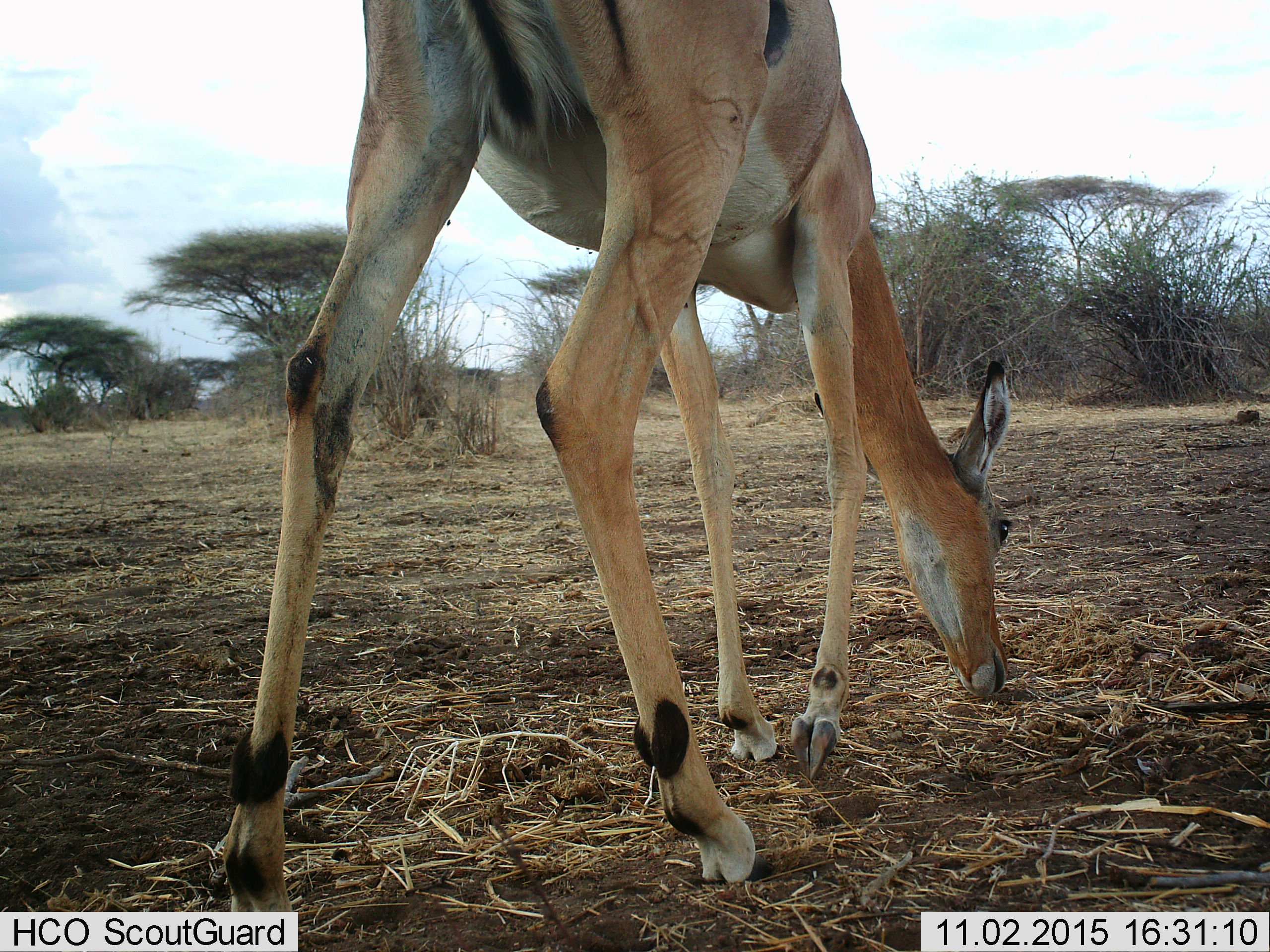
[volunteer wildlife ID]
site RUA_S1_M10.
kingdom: Animalia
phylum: Chordata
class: Mammalia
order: Artiodactyla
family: Bovidae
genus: Aepyceros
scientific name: Aepyceros melampus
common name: impala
Impala (Aepyceros melampus), count 1. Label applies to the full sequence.